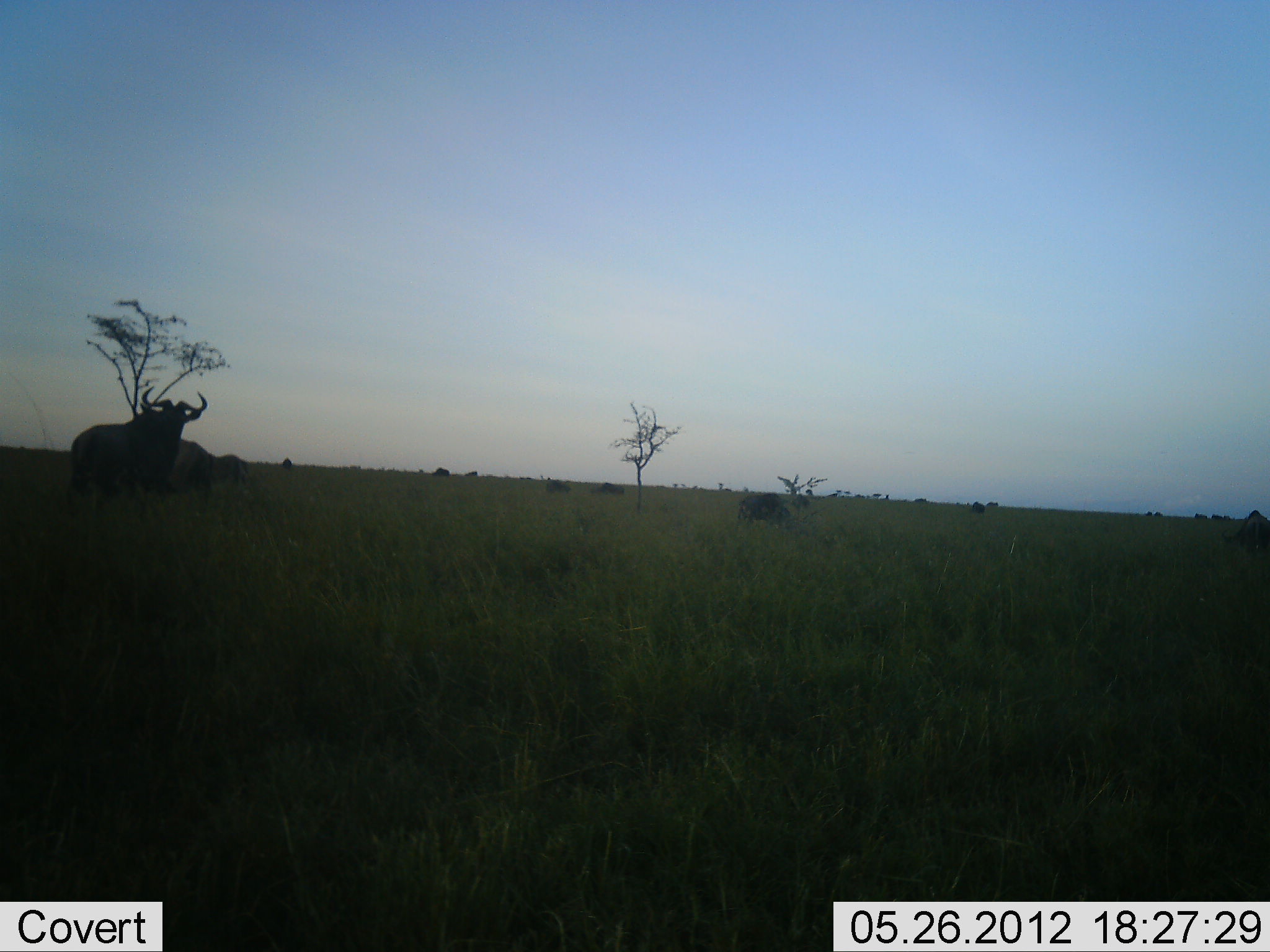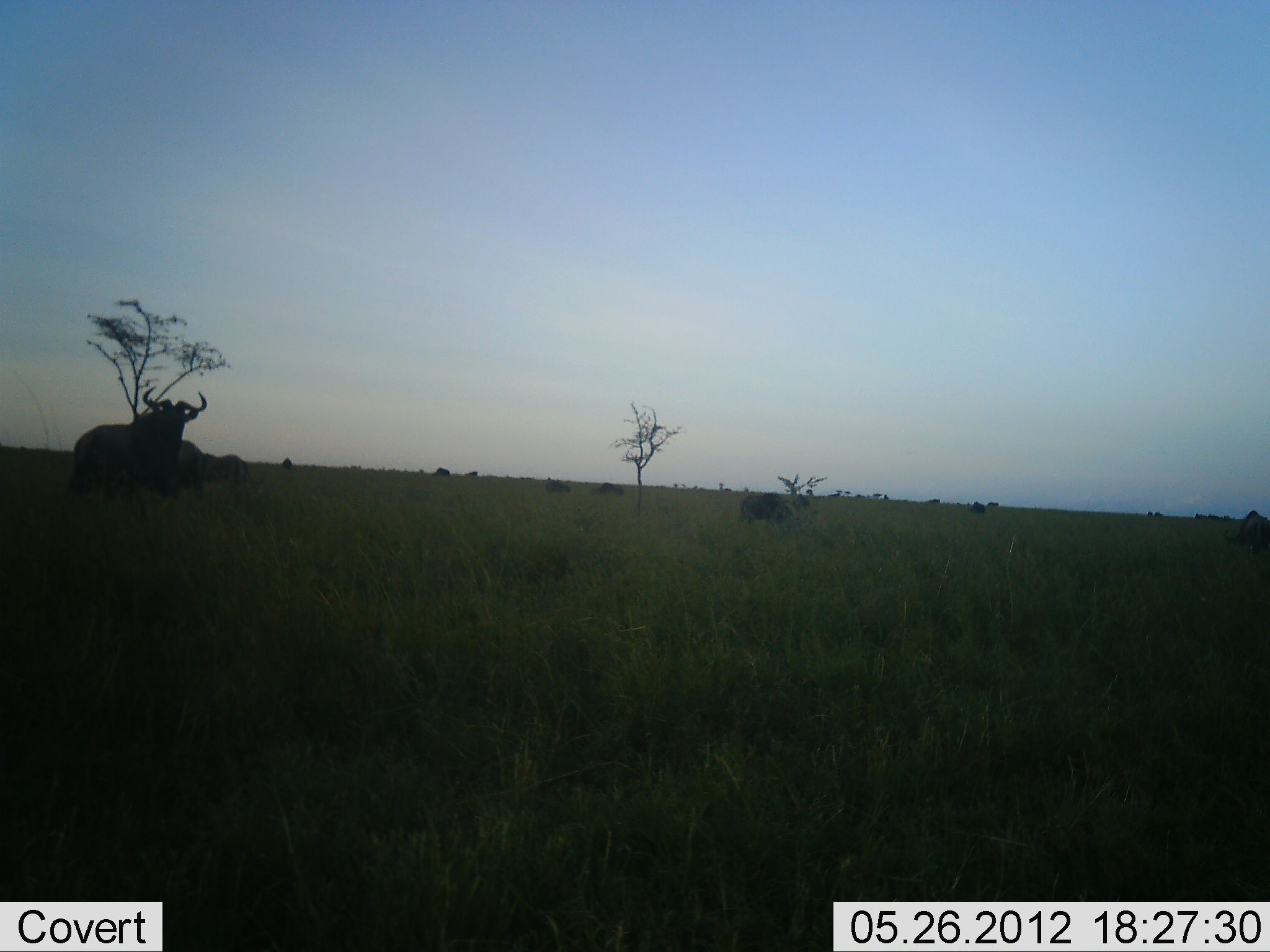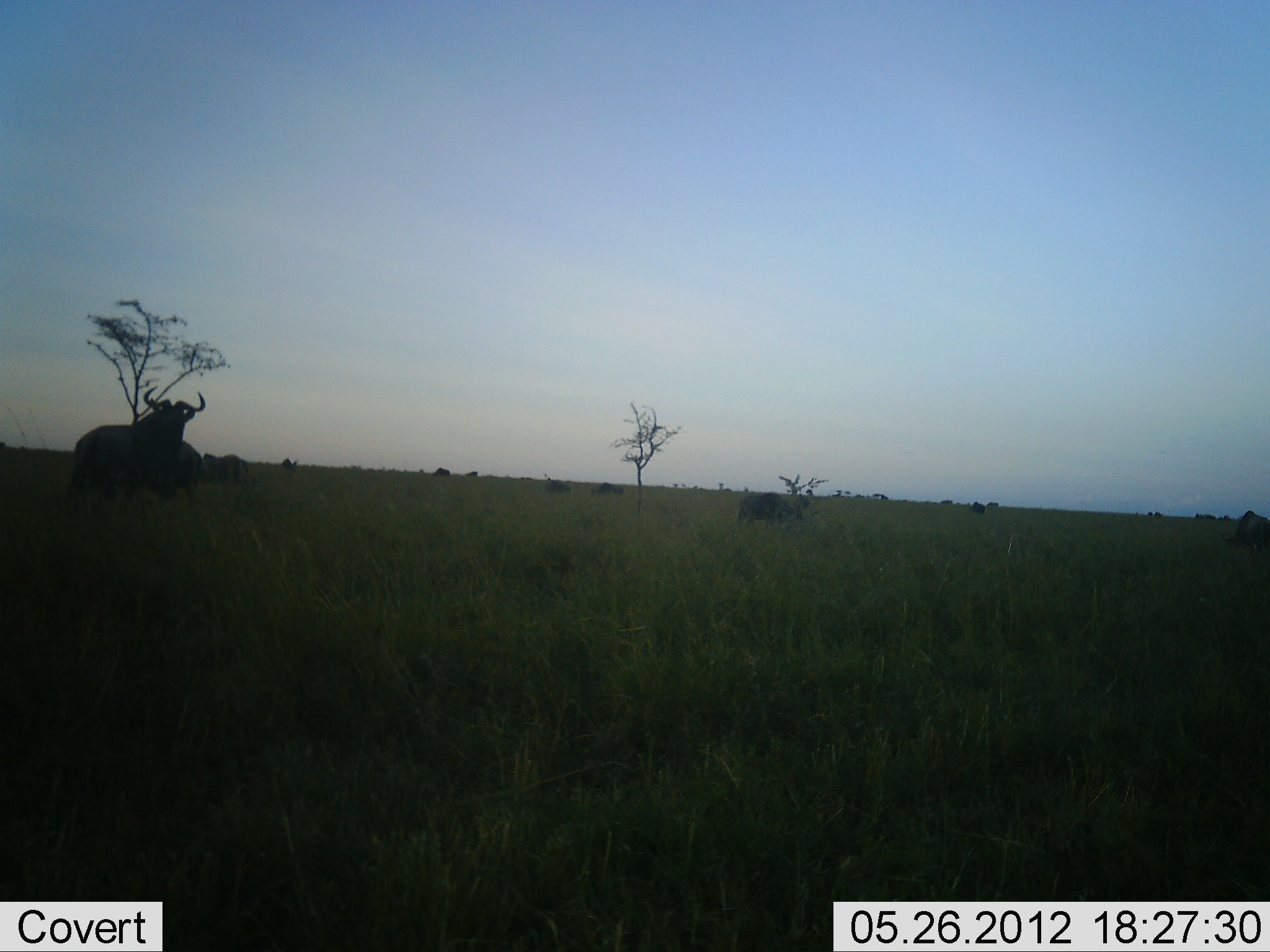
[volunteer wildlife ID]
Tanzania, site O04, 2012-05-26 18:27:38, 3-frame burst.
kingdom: Animalia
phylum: Chordata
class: Mammalia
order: Artiodactyla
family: Bovidae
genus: Connochaetes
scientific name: Connochaetes taurinus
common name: blue wildebeest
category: wildebeest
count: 11-50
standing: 91%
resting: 9%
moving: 55%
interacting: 0%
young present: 0%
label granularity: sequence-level